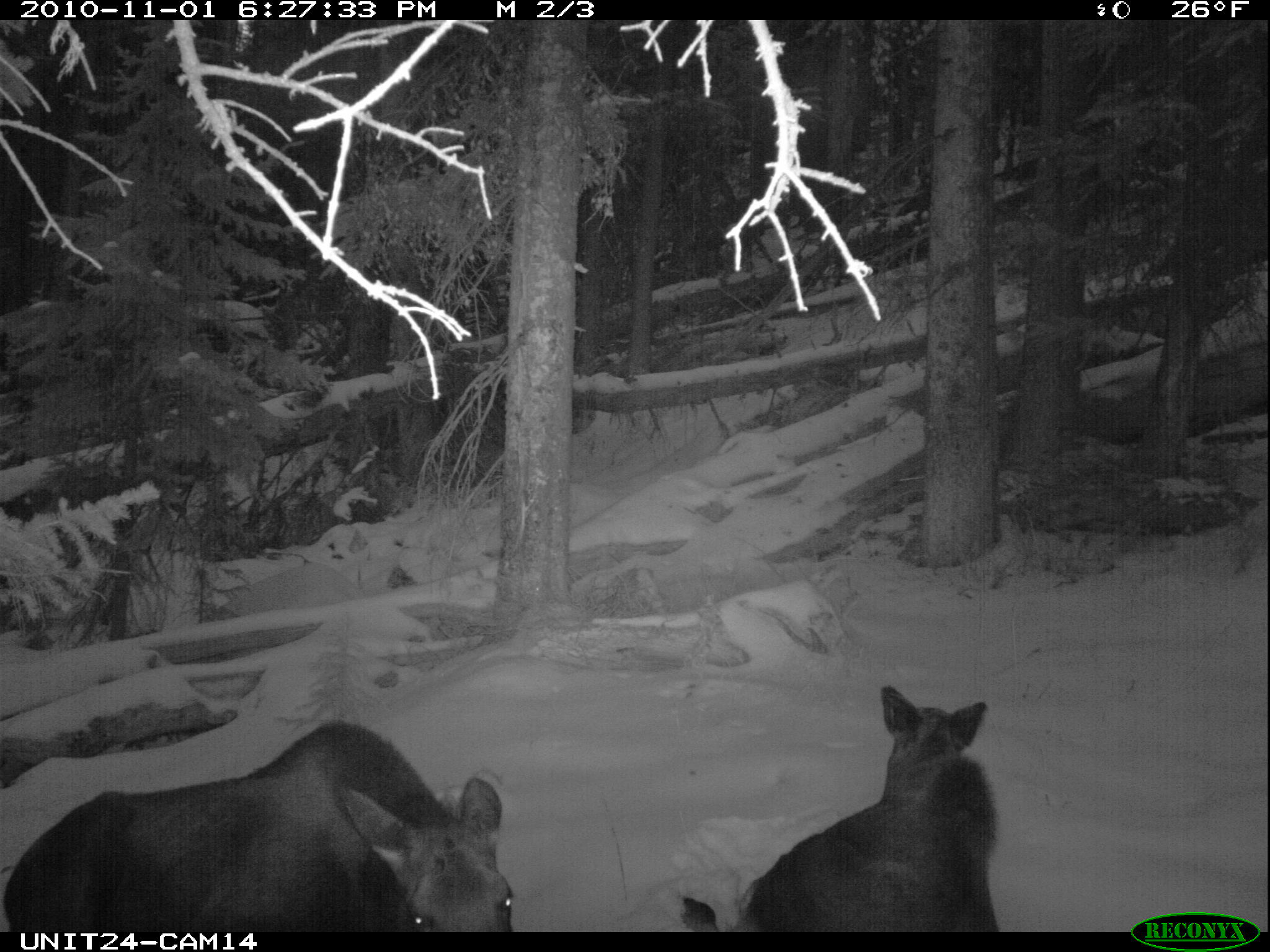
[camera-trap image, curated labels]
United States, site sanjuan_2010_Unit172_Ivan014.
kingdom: Animalia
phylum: Chordata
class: Mammalia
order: Artiodactyla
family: Cervidae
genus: Alces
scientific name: Alces alces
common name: moose